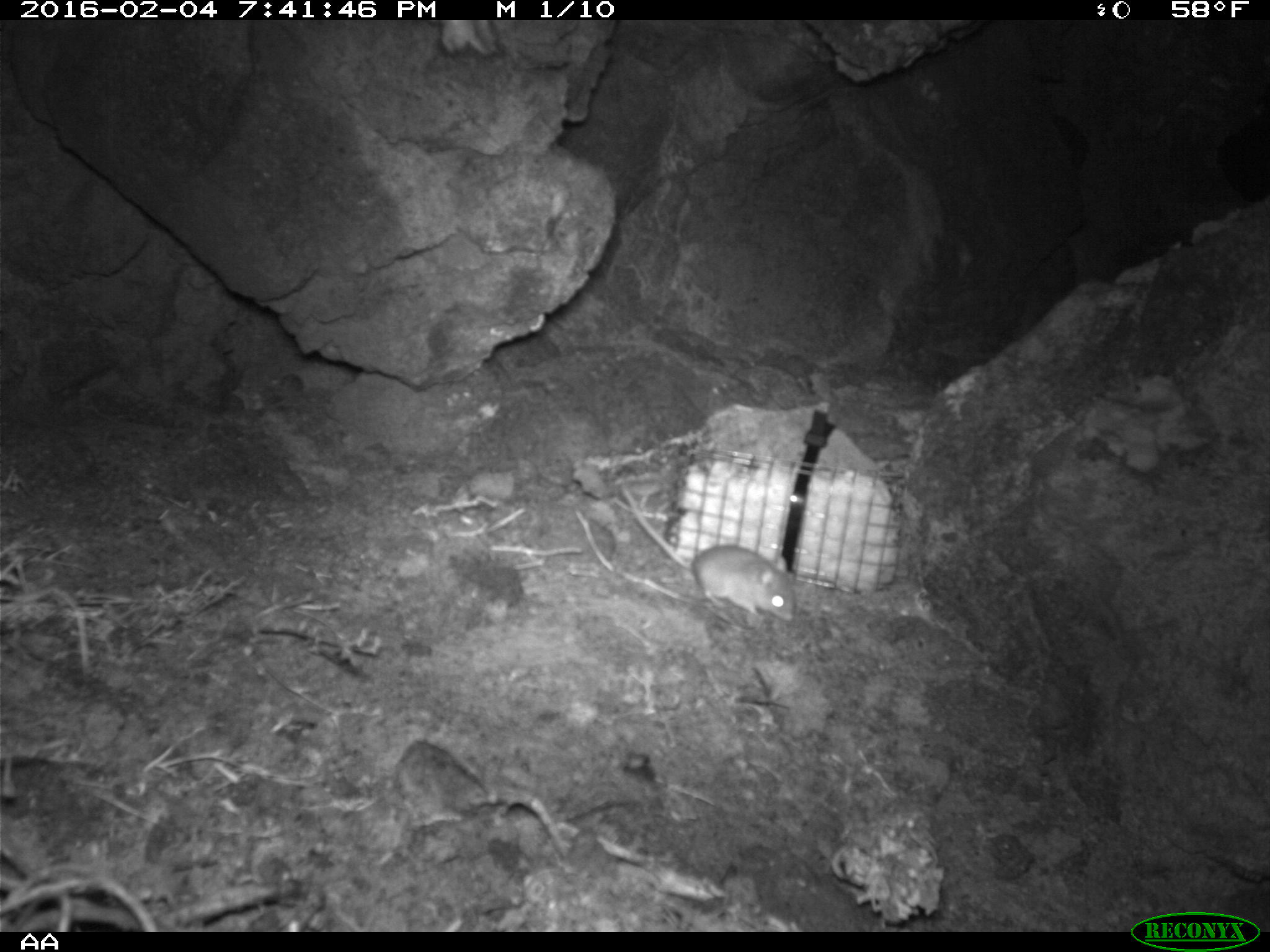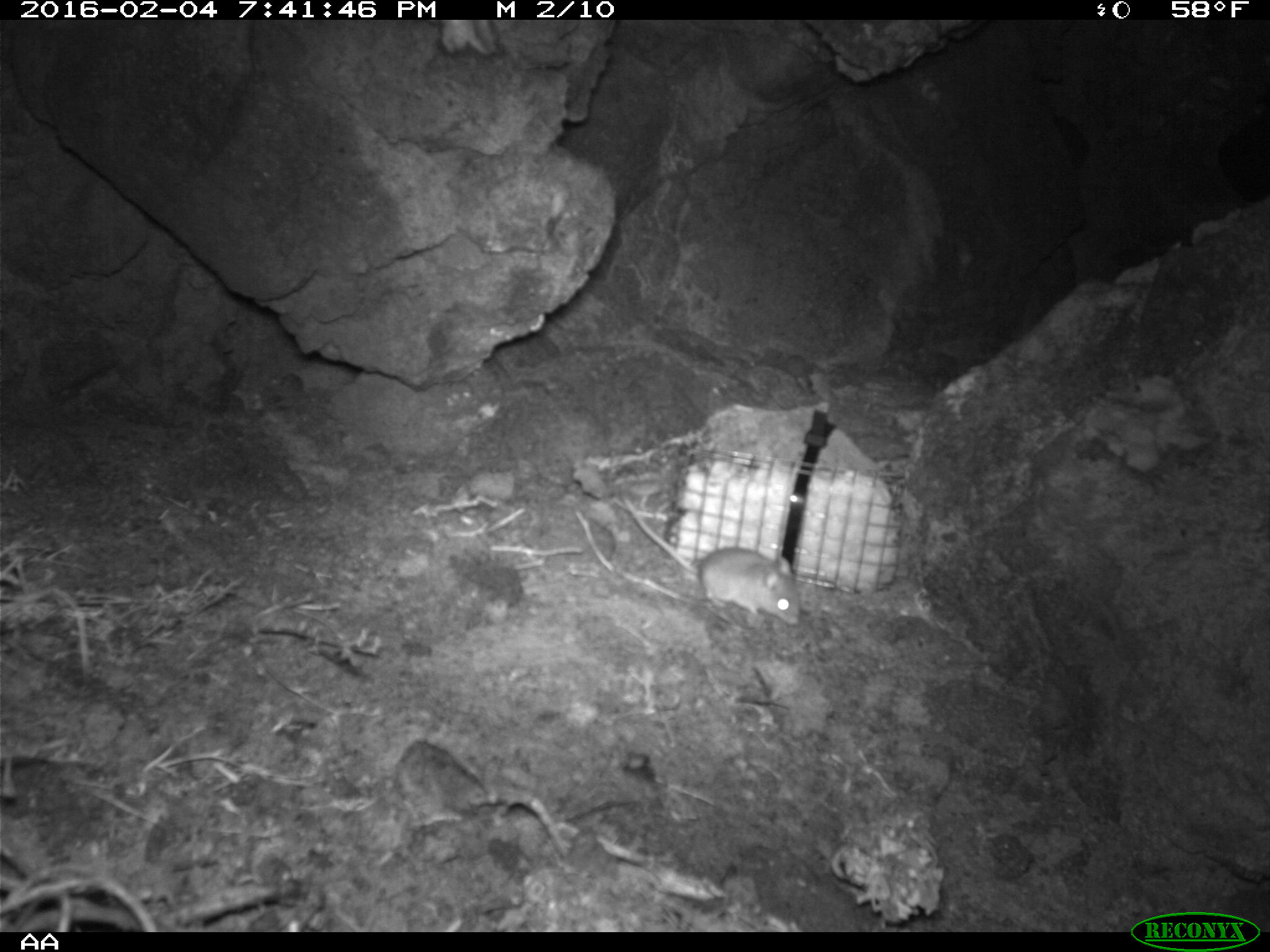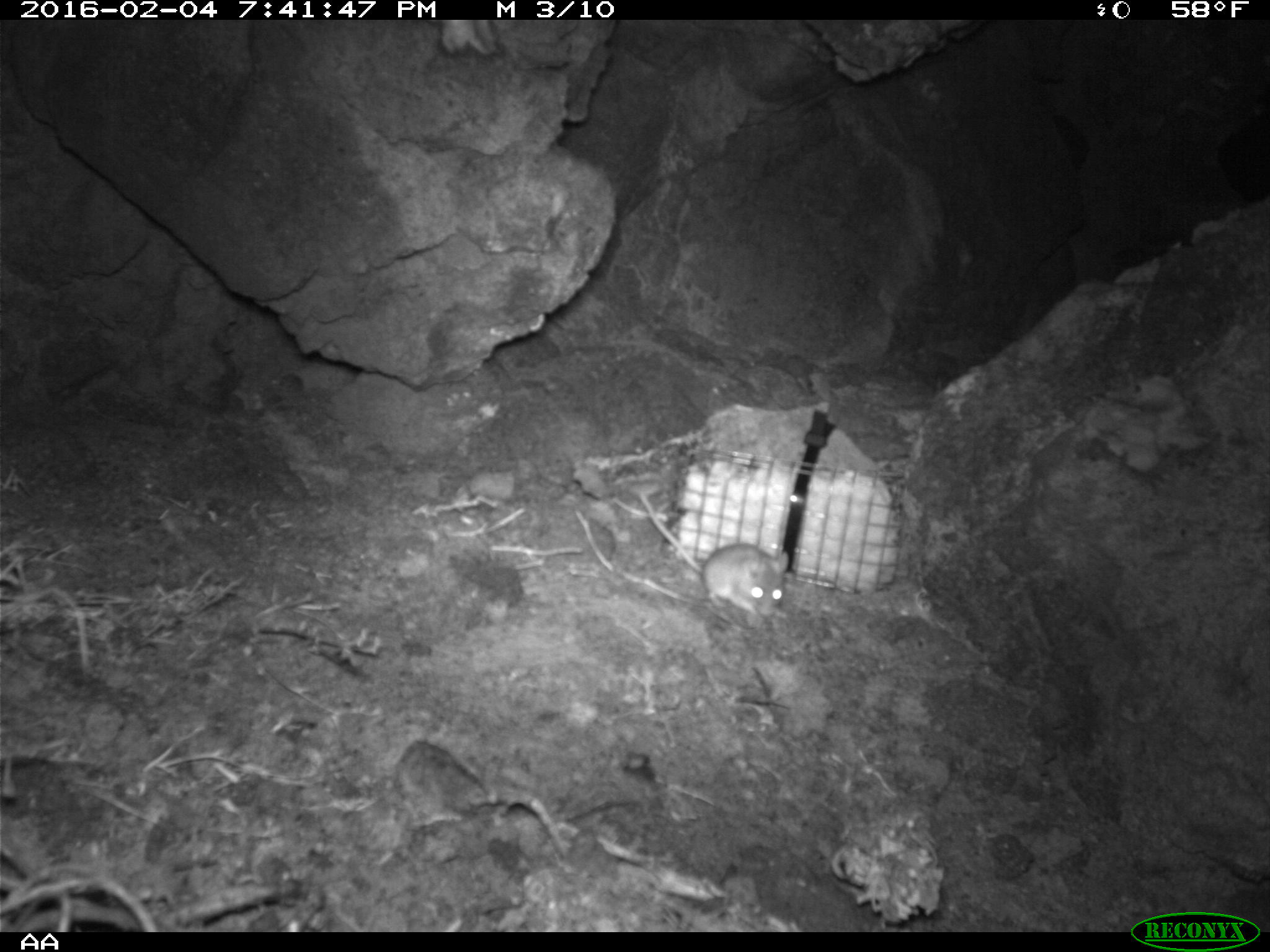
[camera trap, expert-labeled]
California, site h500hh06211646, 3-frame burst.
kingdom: Animalia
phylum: Chordata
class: Mammalia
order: Rodentia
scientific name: Rodentia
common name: rodent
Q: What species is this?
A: Rodent (Rodentia).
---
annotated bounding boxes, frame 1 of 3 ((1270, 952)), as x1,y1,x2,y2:
rodent: 618,482,795,622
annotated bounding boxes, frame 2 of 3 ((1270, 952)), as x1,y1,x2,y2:
rodent: 625,496,800,625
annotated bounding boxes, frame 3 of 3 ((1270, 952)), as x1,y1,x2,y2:
rodent: 637,488,791,622